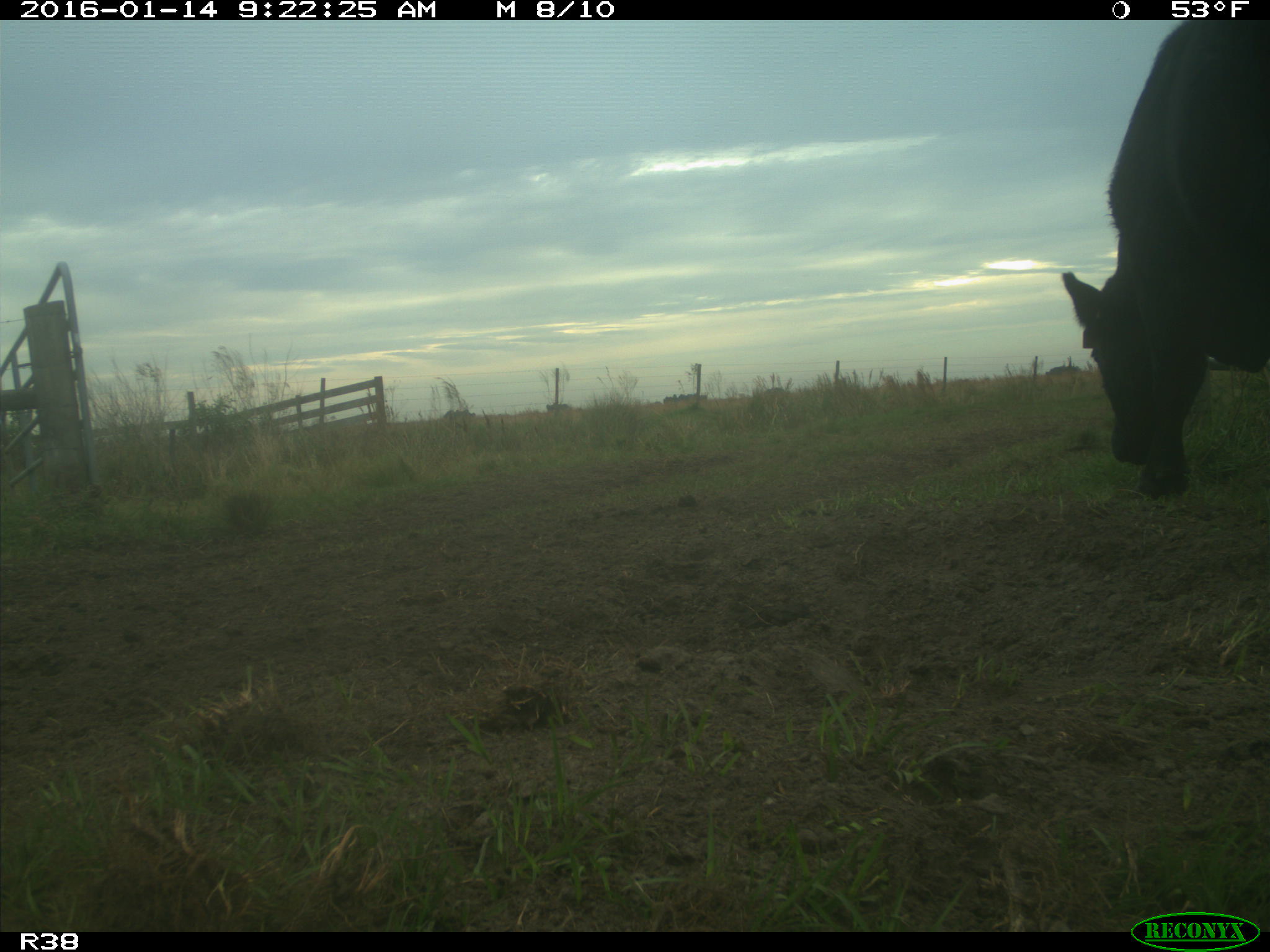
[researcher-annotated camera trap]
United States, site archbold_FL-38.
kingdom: Animalia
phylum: Chordata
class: Mammalia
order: Artiodactyla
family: Bovidae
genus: Bos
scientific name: Bos taurus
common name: domestic cow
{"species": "Bos taurus (domestic cow)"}